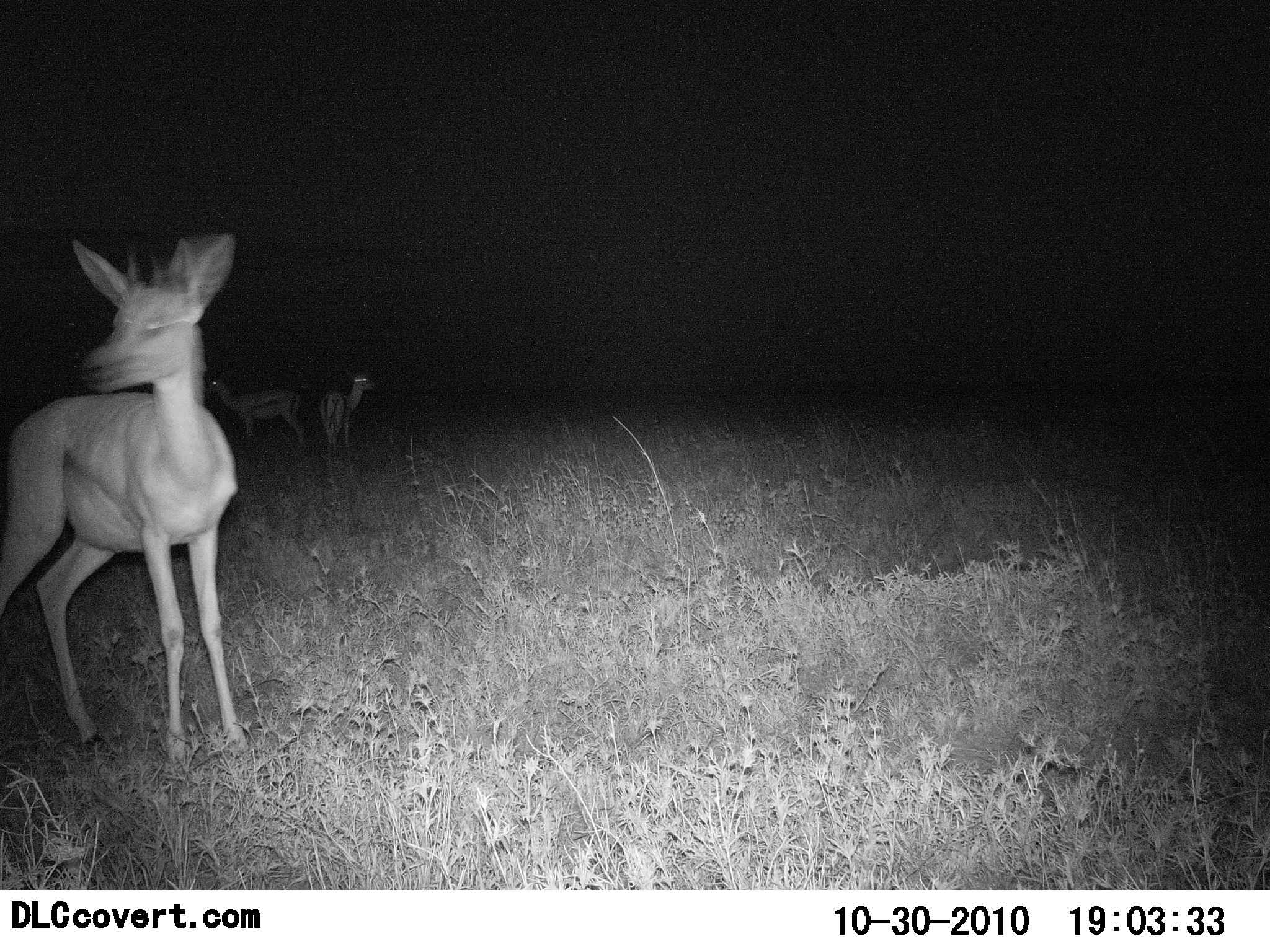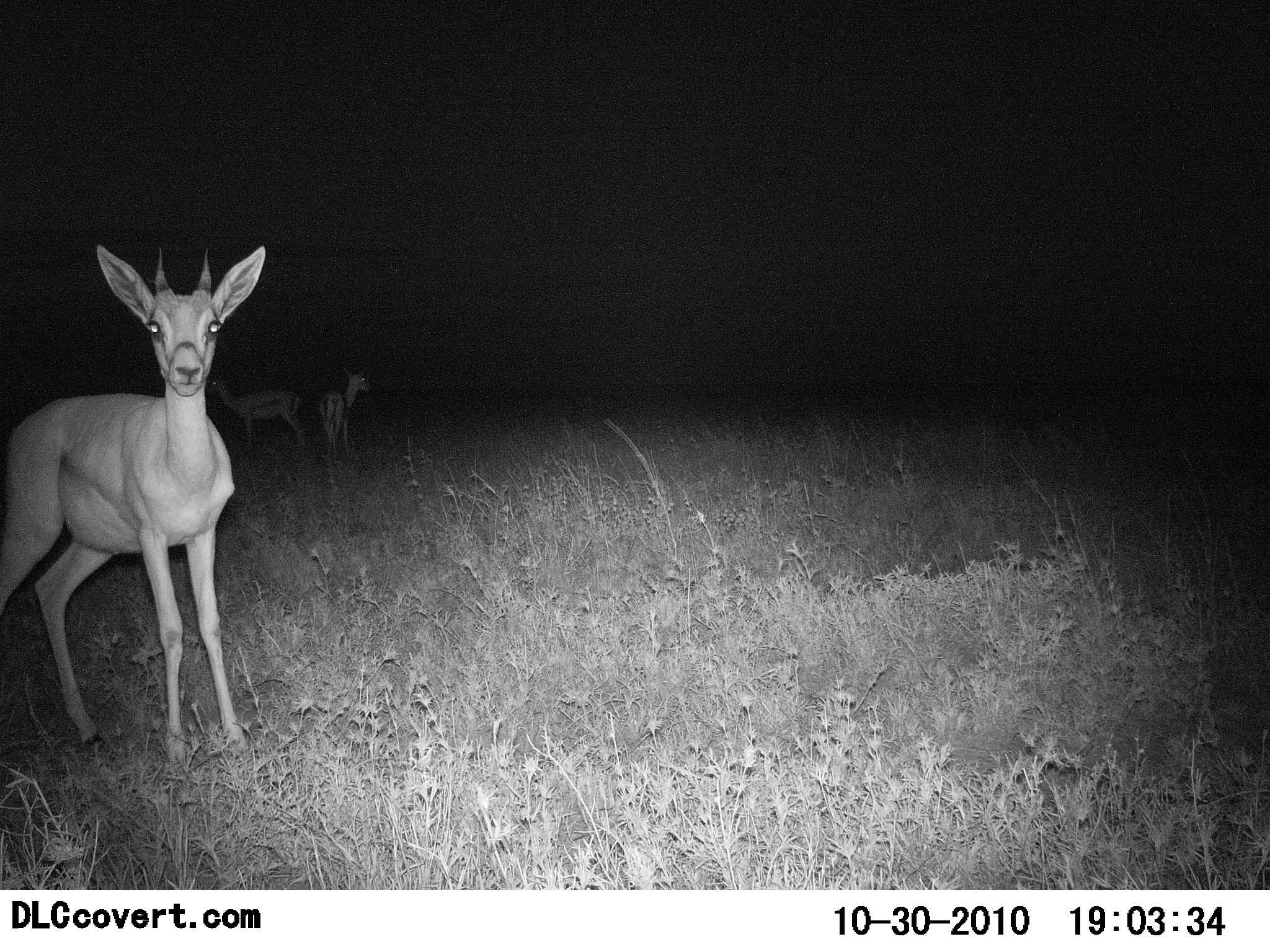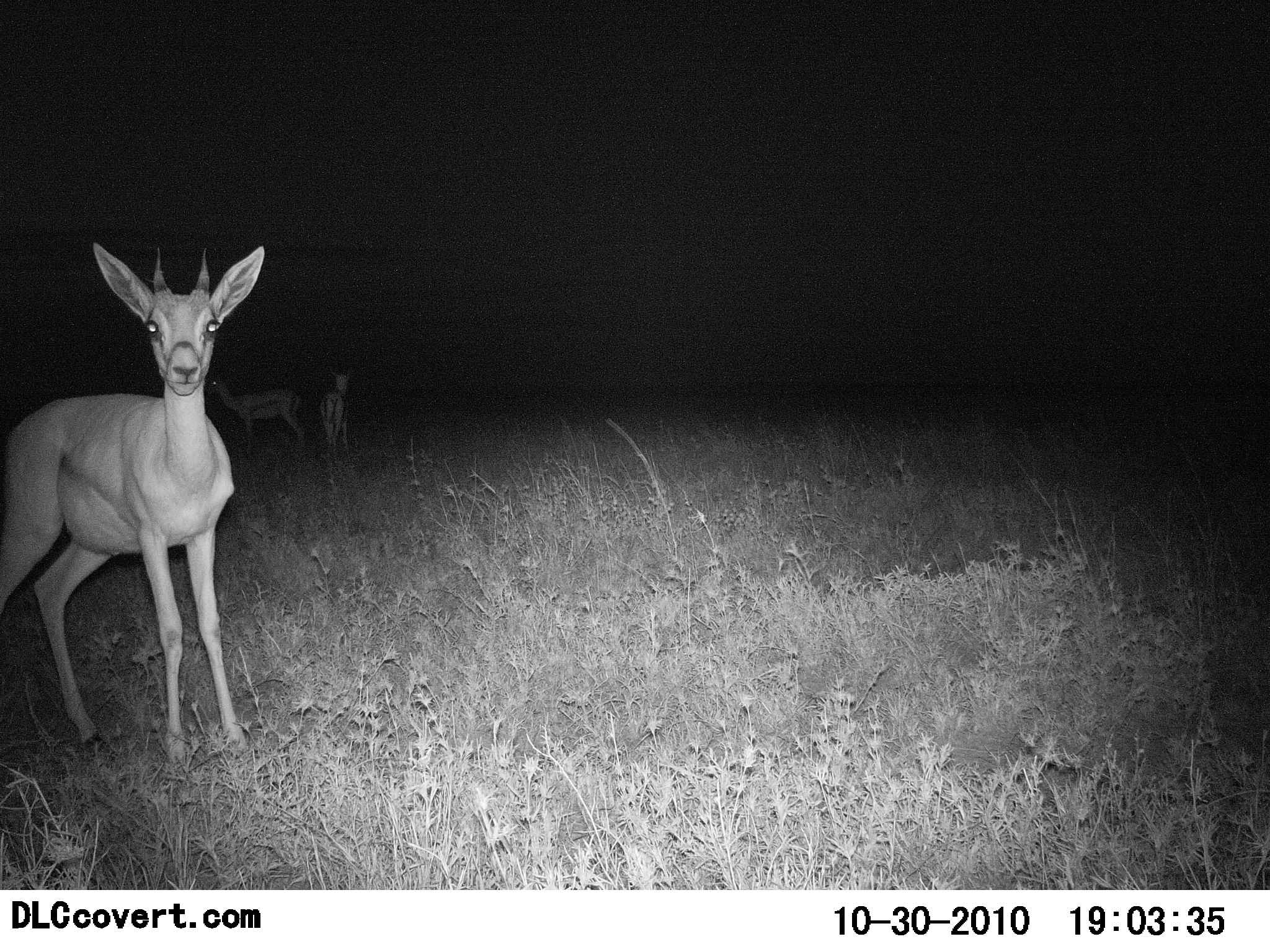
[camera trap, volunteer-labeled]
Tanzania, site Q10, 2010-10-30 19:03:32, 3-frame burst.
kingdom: Animalia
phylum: Chordata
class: Mammalia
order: Artiodactyla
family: Bovidae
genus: Nanger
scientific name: Nanger granti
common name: grant's gazelle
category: gazellegrants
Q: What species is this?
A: Gazellegrants (grant's gazelle) (Nanger granti).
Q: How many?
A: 3.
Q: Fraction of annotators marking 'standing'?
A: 94%.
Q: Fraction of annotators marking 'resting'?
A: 6%.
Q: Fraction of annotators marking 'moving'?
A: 6%.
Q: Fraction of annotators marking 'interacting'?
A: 0%.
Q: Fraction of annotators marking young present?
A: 6%.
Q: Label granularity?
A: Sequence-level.